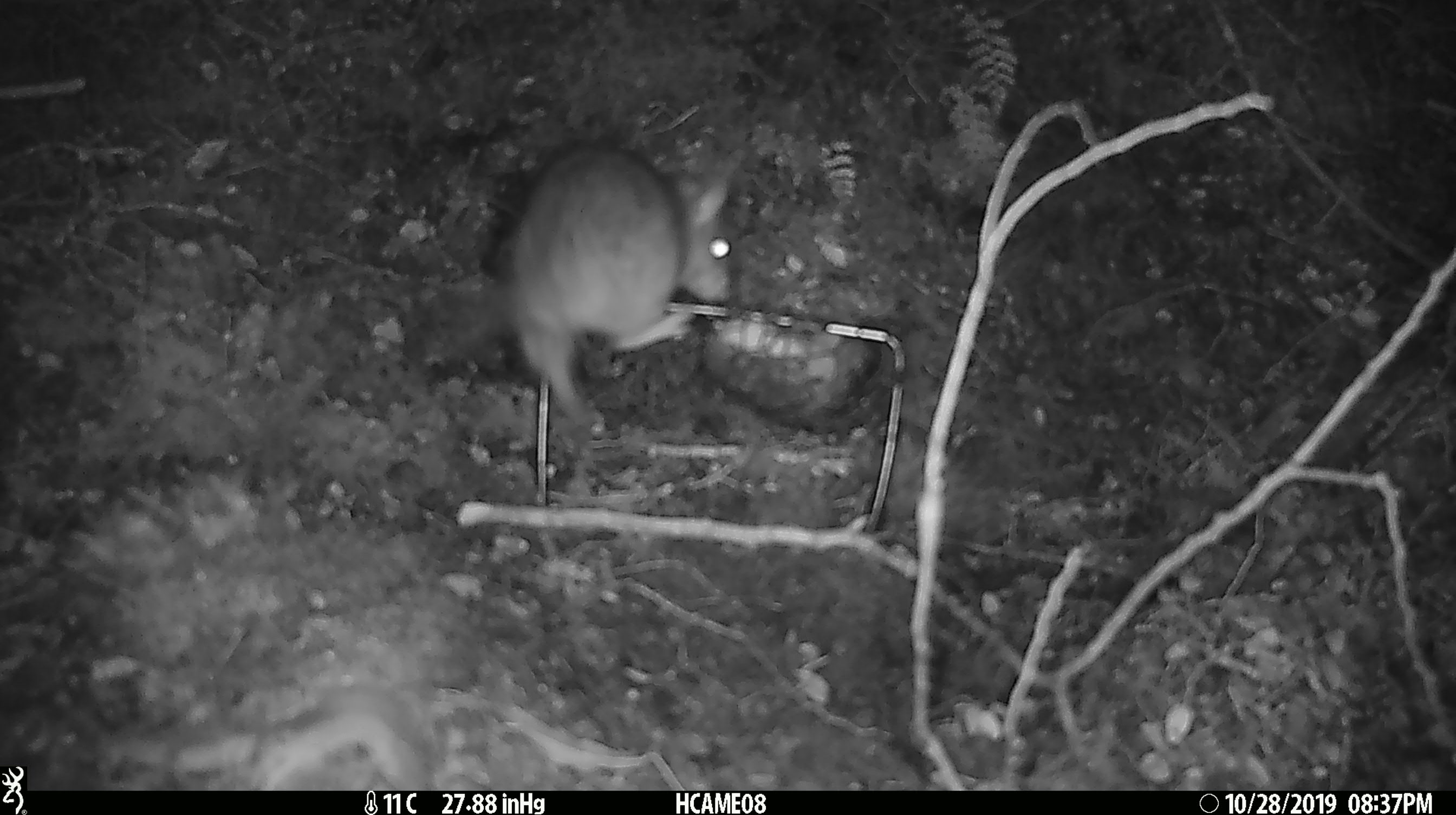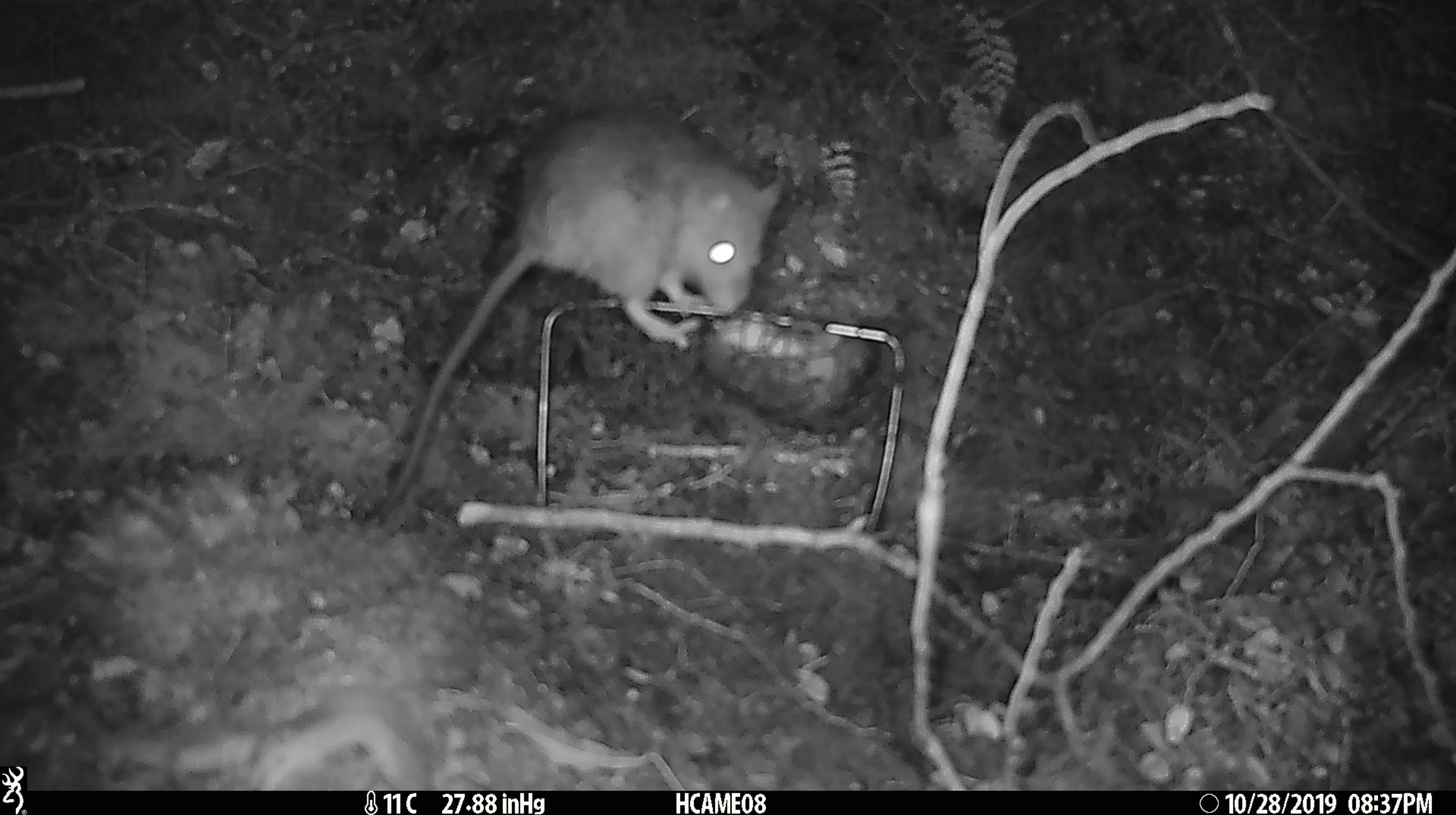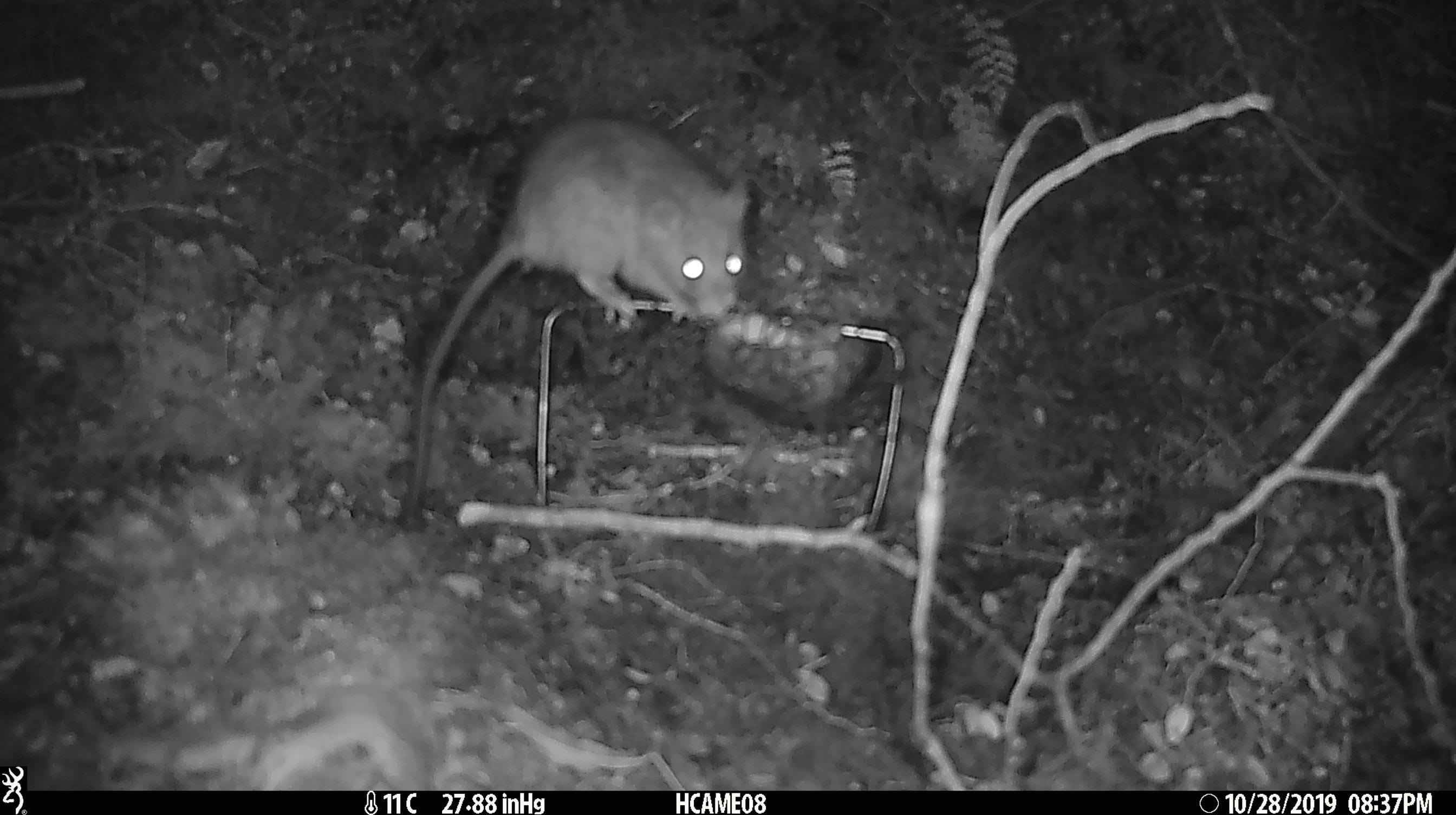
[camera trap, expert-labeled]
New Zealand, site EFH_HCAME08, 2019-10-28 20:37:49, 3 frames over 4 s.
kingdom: Animalia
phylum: Chordata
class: Mammalia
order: Rodentia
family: Muridae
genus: Rattus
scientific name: Rattus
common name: rat